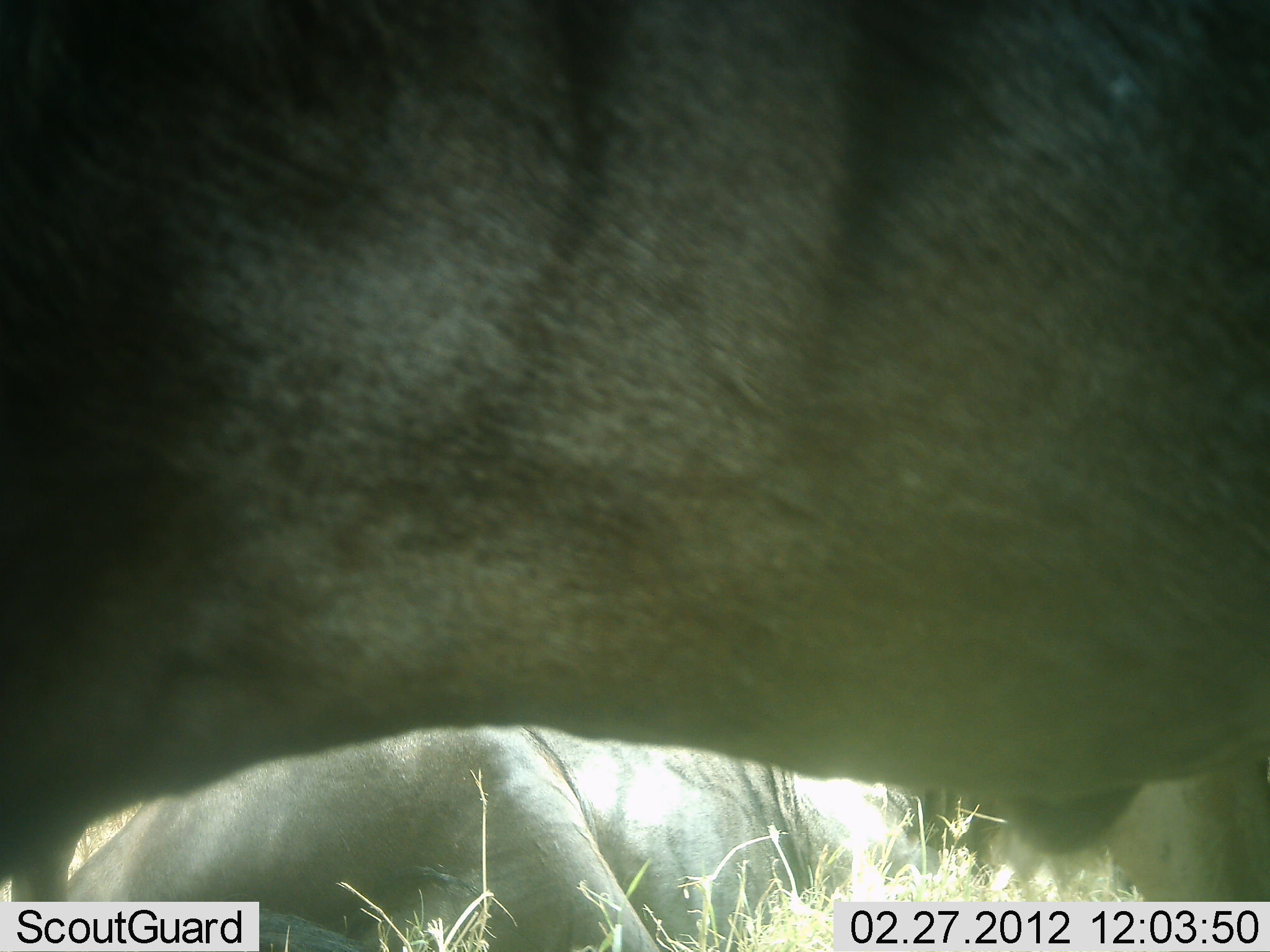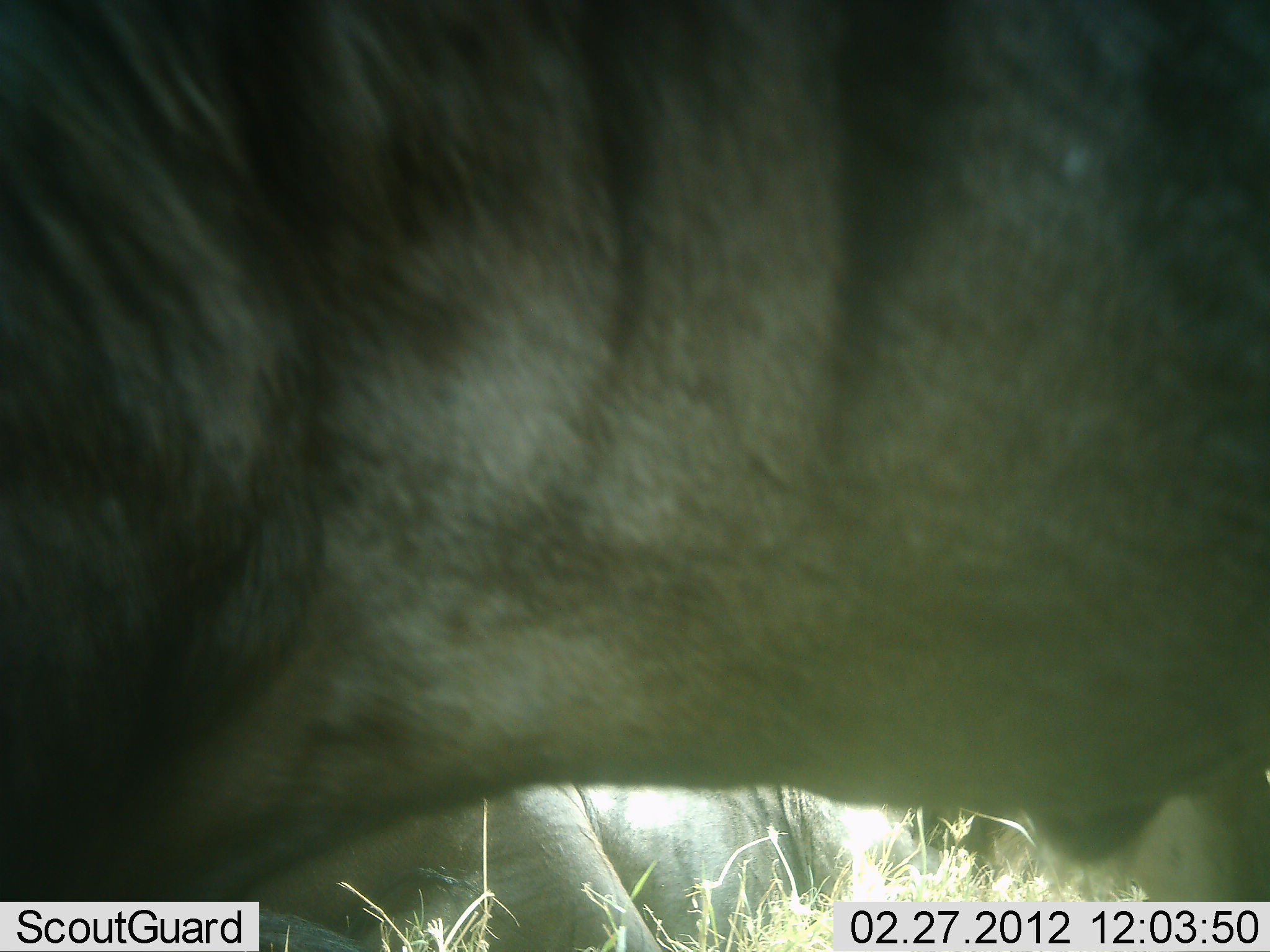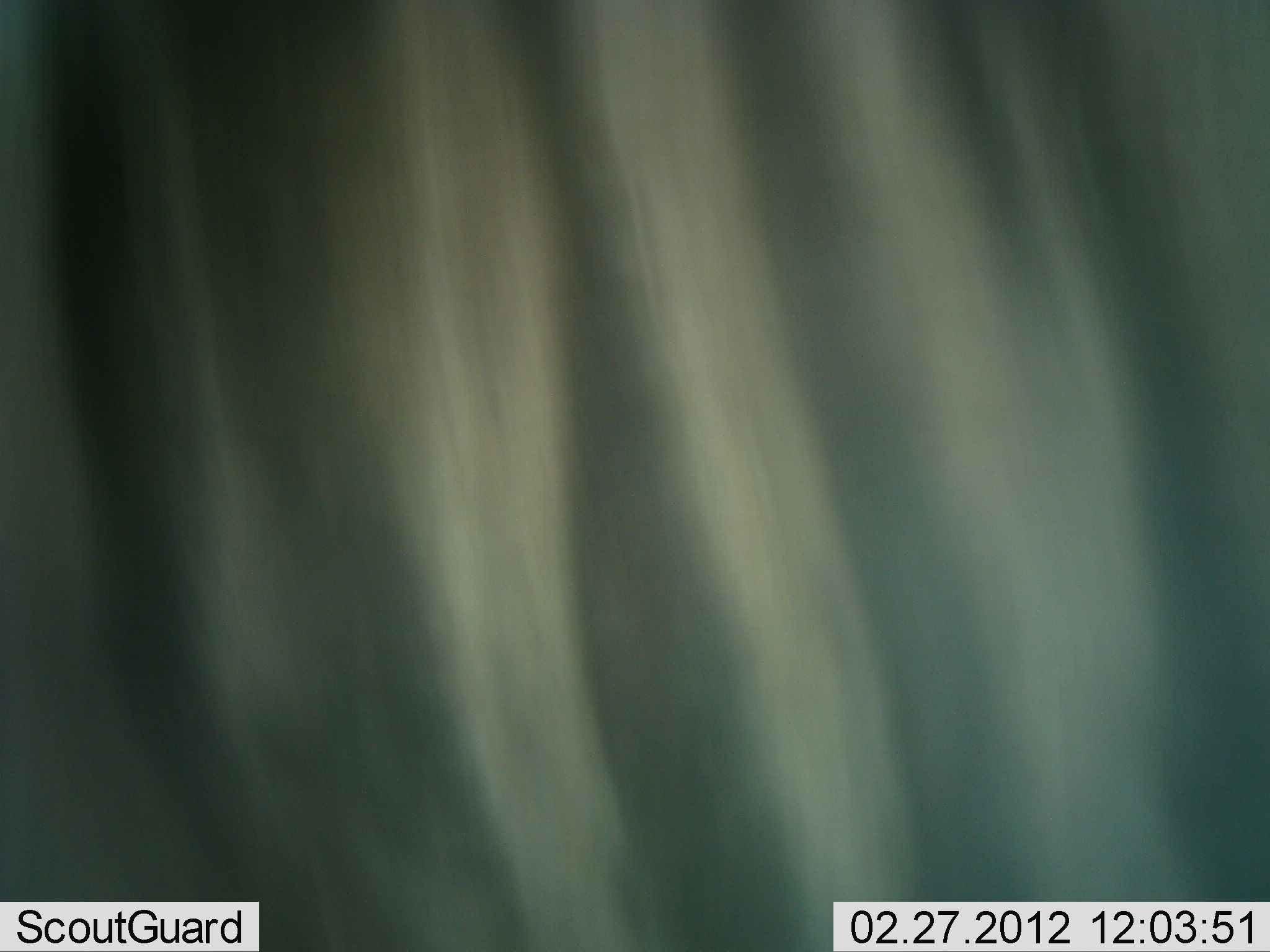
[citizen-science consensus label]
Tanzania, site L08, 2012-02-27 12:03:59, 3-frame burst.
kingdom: Animalia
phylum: Chordata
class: Mammalia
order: Artiodactyla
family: Bovidae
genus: Connochaetes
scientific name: Connochaetes taurinus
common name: blue wildebeest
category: wildebeest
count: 2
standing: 79%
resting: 58%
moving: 4%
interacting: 8%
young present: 0%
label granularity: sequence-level